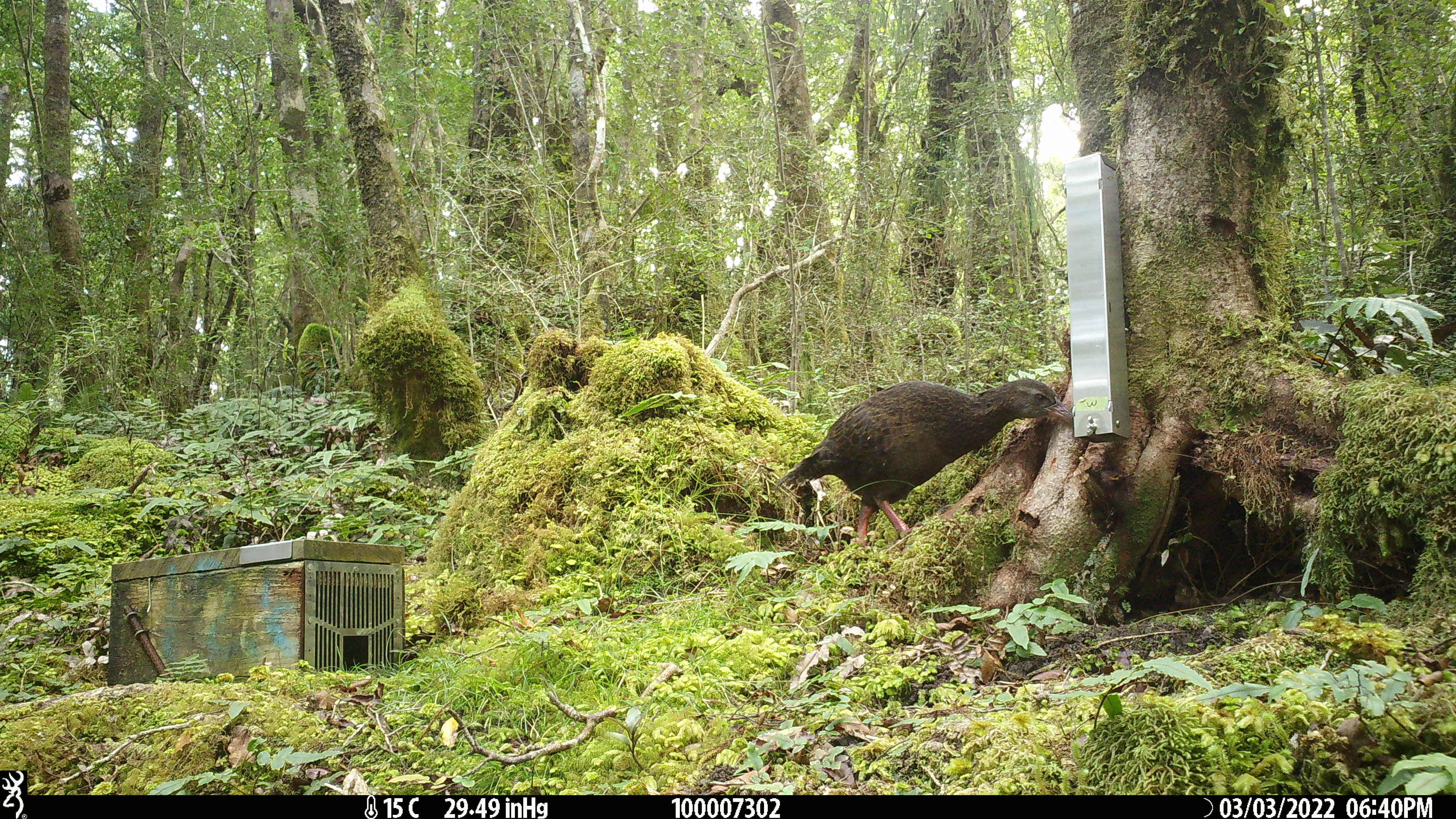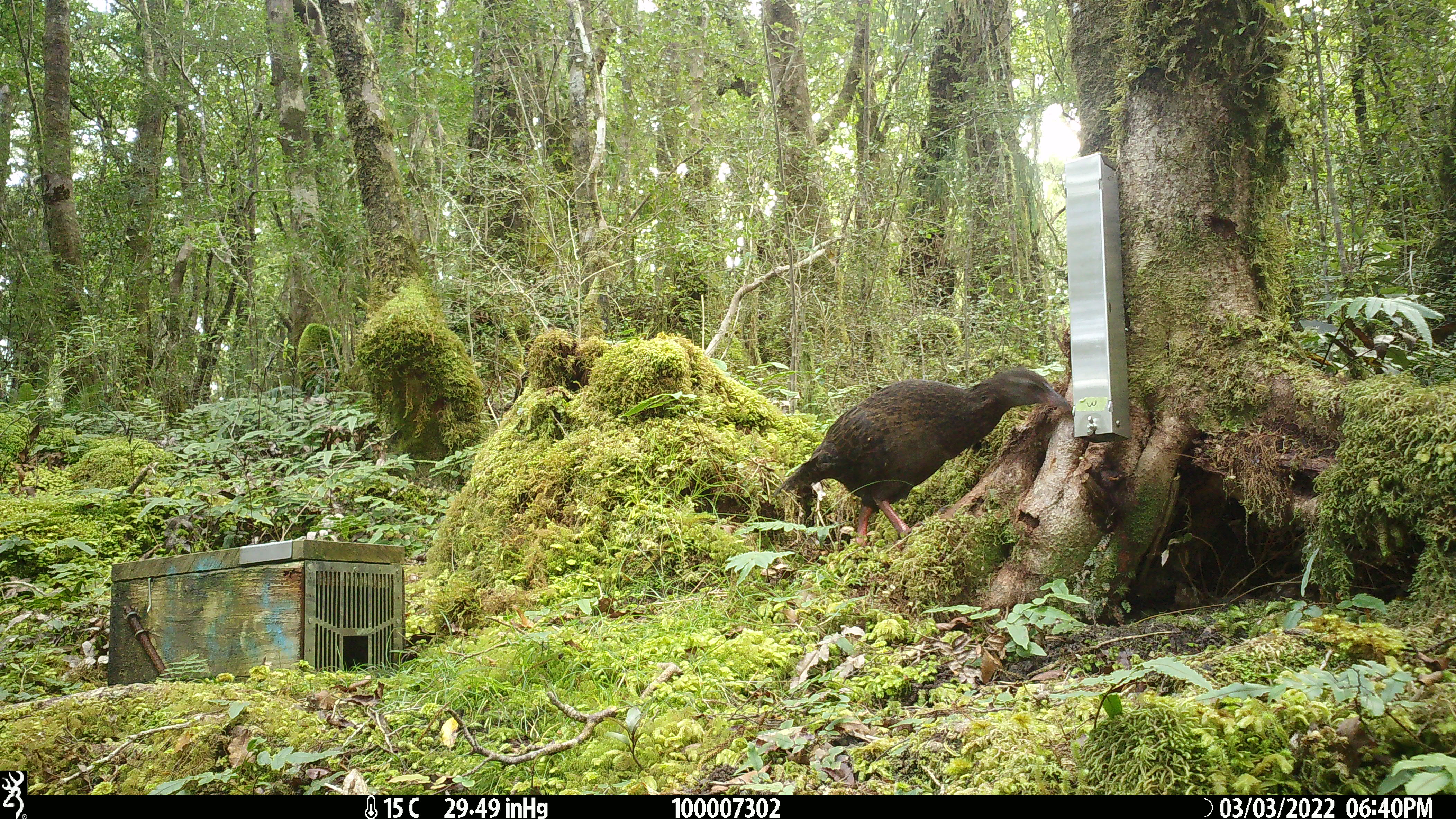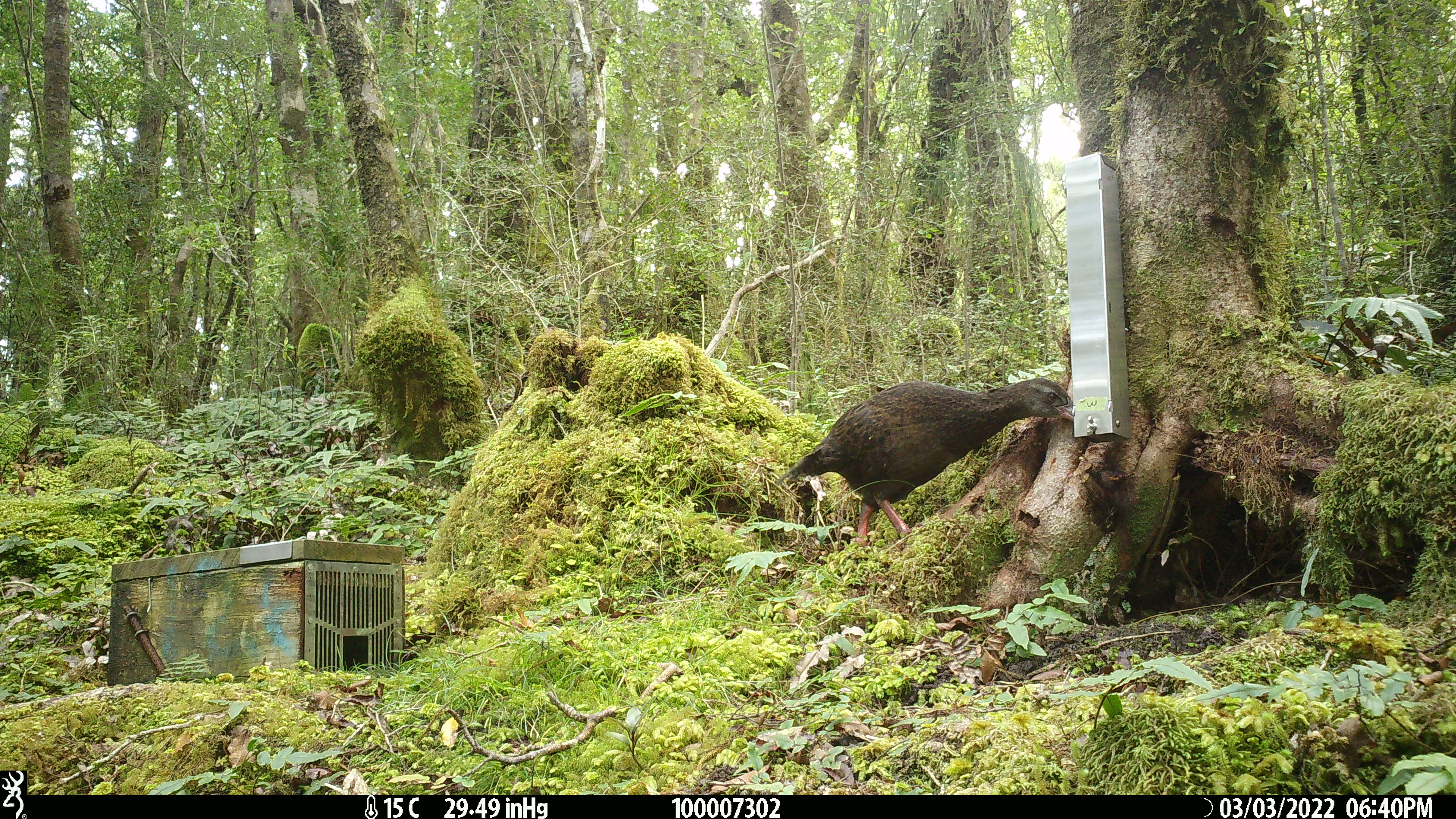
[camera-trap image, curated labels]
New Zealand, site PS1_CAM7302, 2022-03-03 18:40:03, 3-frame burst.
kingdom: Animalia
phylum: Chordata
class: Aves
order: Gruiformes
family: Rallidae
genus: Gallirallus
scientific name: Gallirallus australis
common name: weka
Weka (Gallirallus australis).